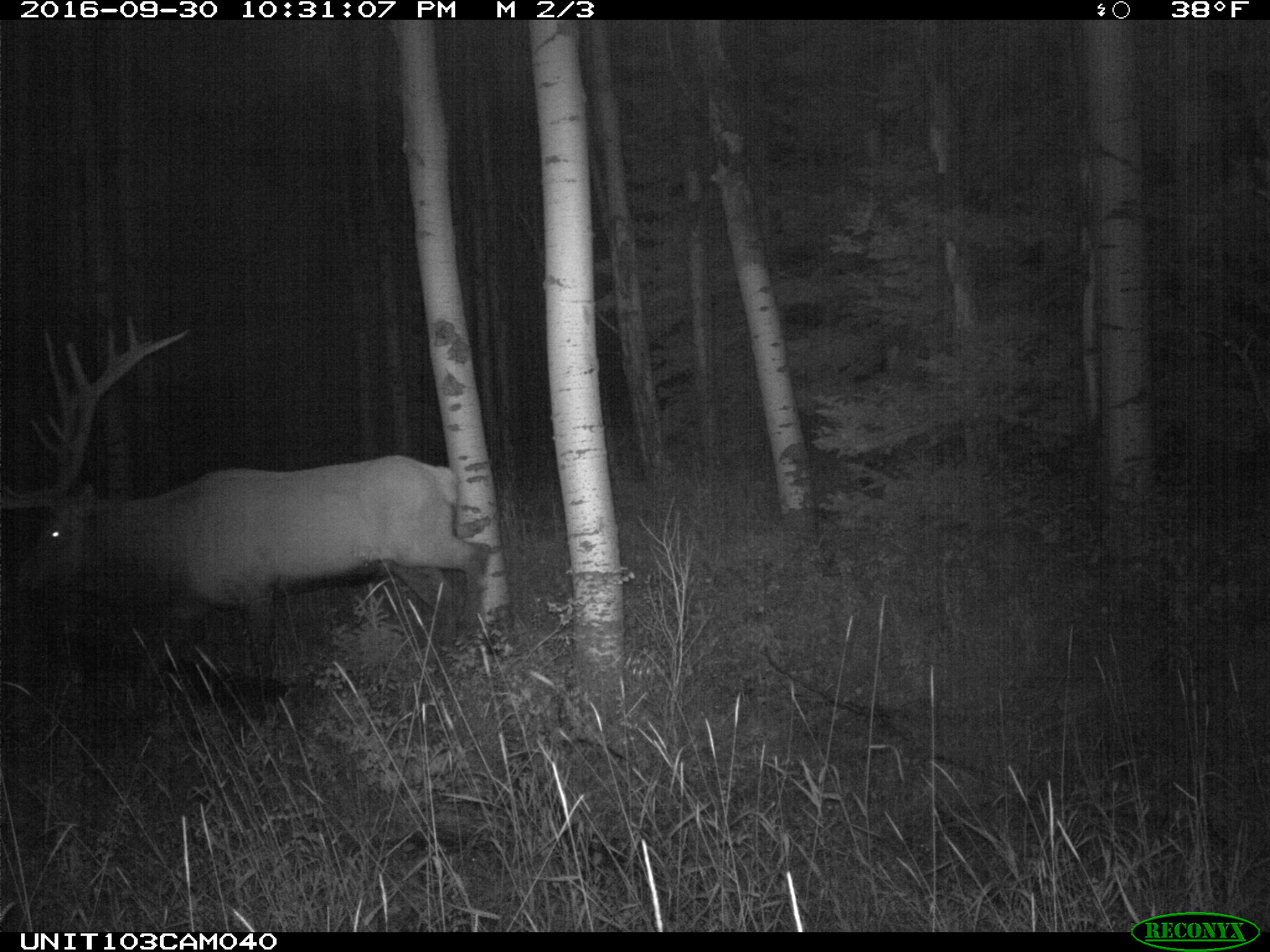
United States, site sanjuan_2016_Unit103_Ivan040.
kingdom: Animalia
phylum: Chordata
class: Mammalia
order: Artiodactyla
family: Cervidae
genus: Cervus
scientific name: Cervus elaphus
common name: red deer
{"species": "Cervus elaphus (red deer)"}